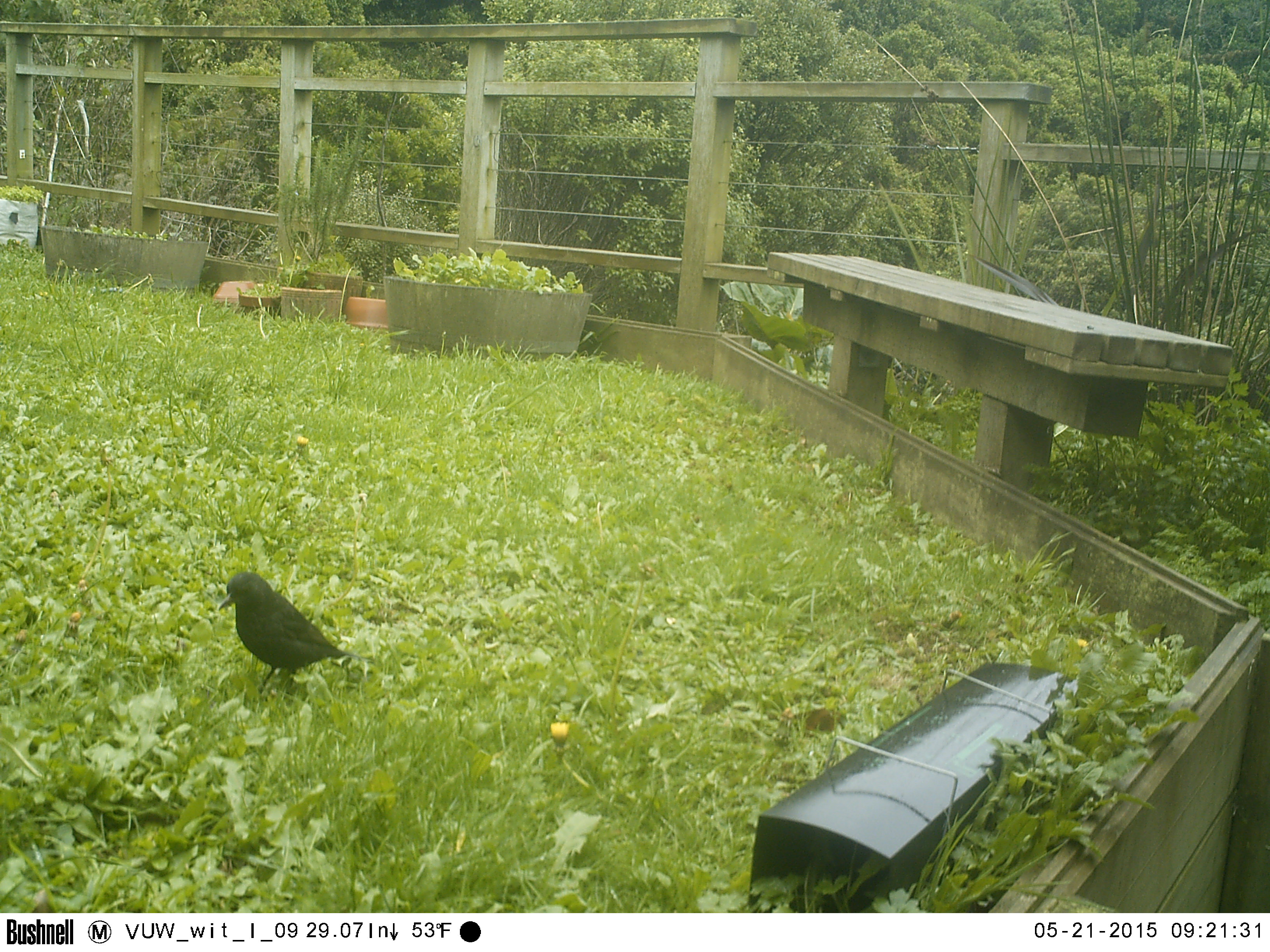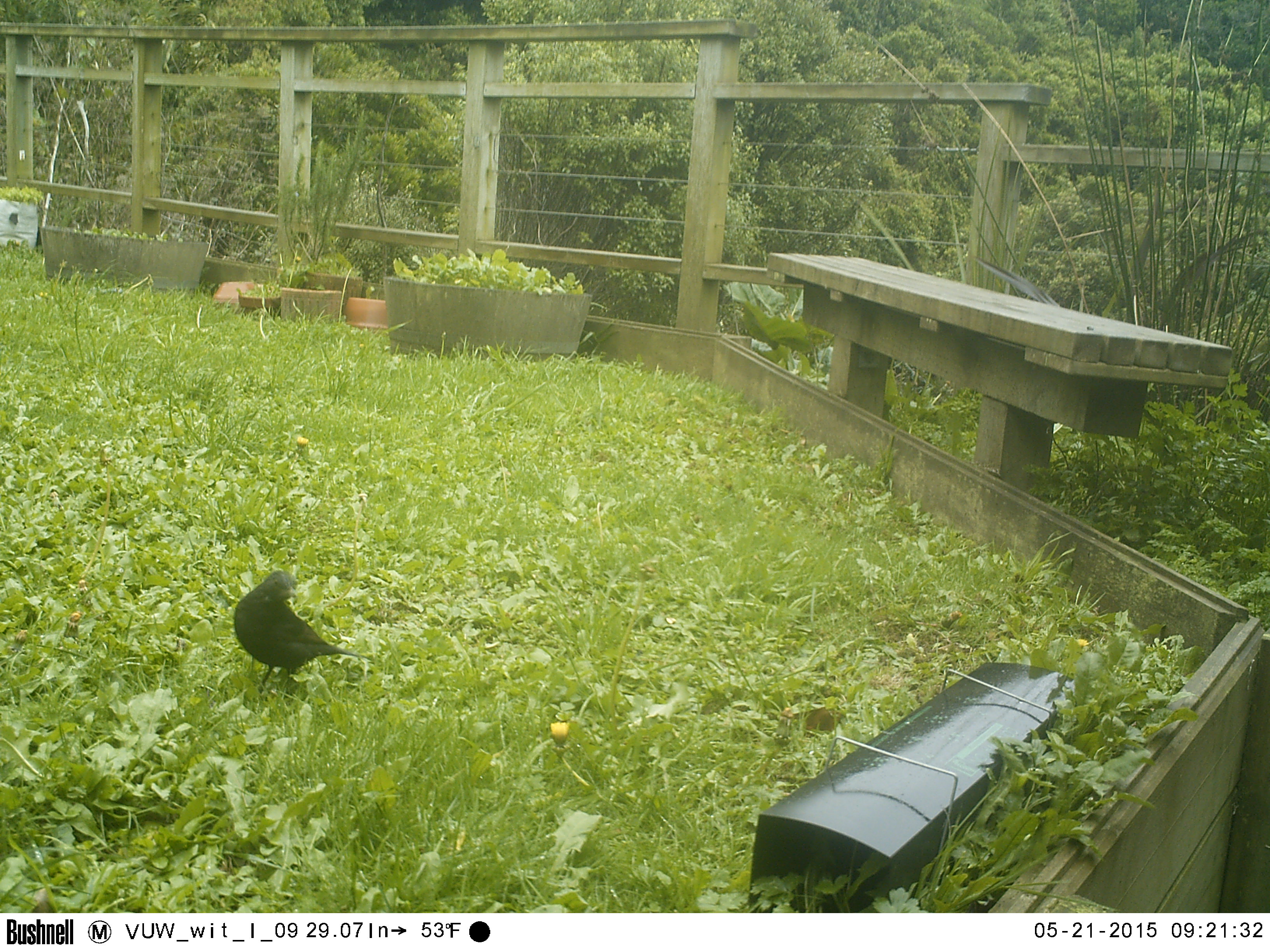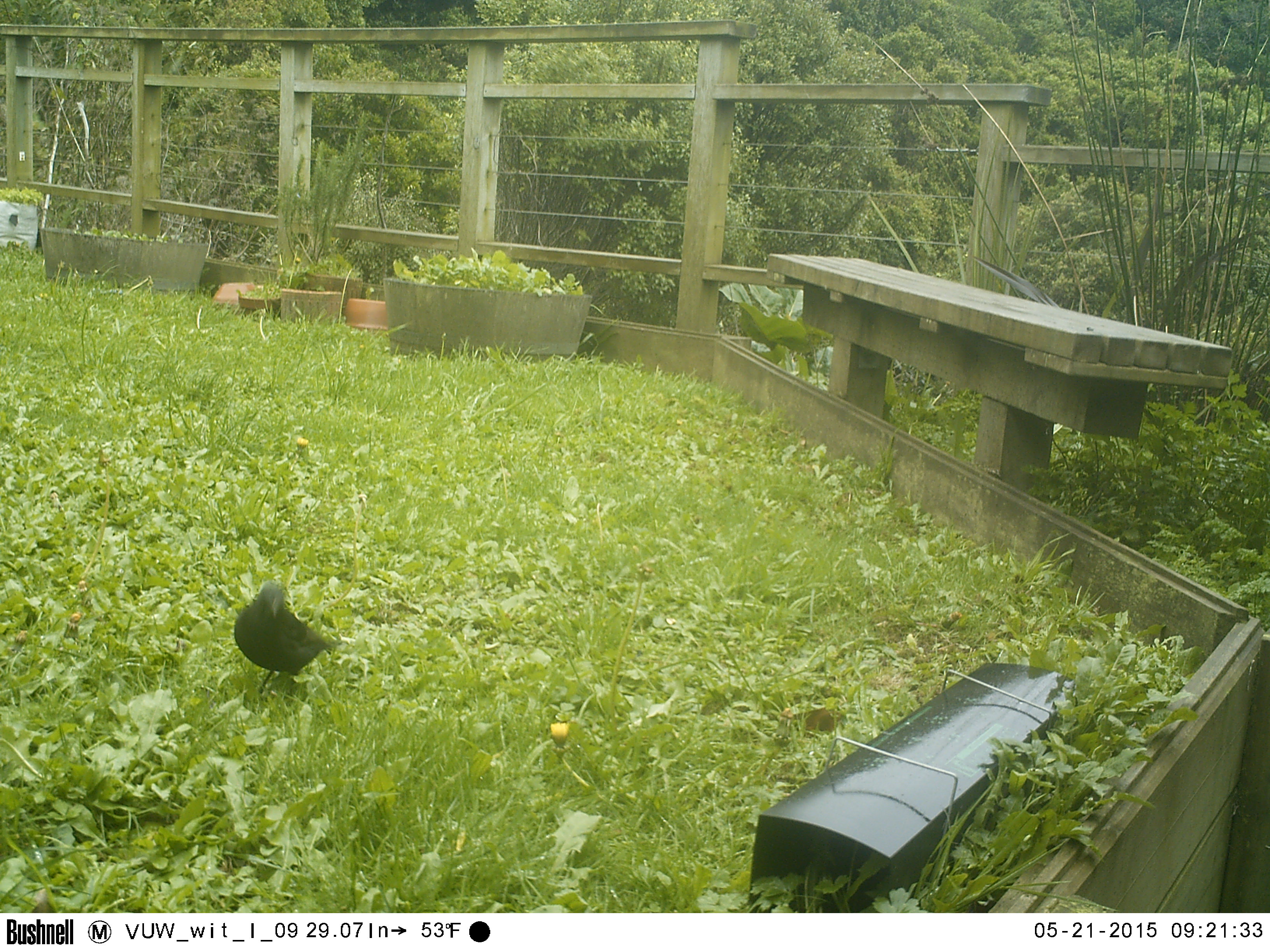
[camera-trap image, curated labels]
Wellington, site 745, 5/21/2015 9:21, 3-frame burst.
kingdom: Animalia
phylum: Chordata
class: Aves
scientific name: Aves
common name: bird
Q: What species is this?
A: Bird (Aves).